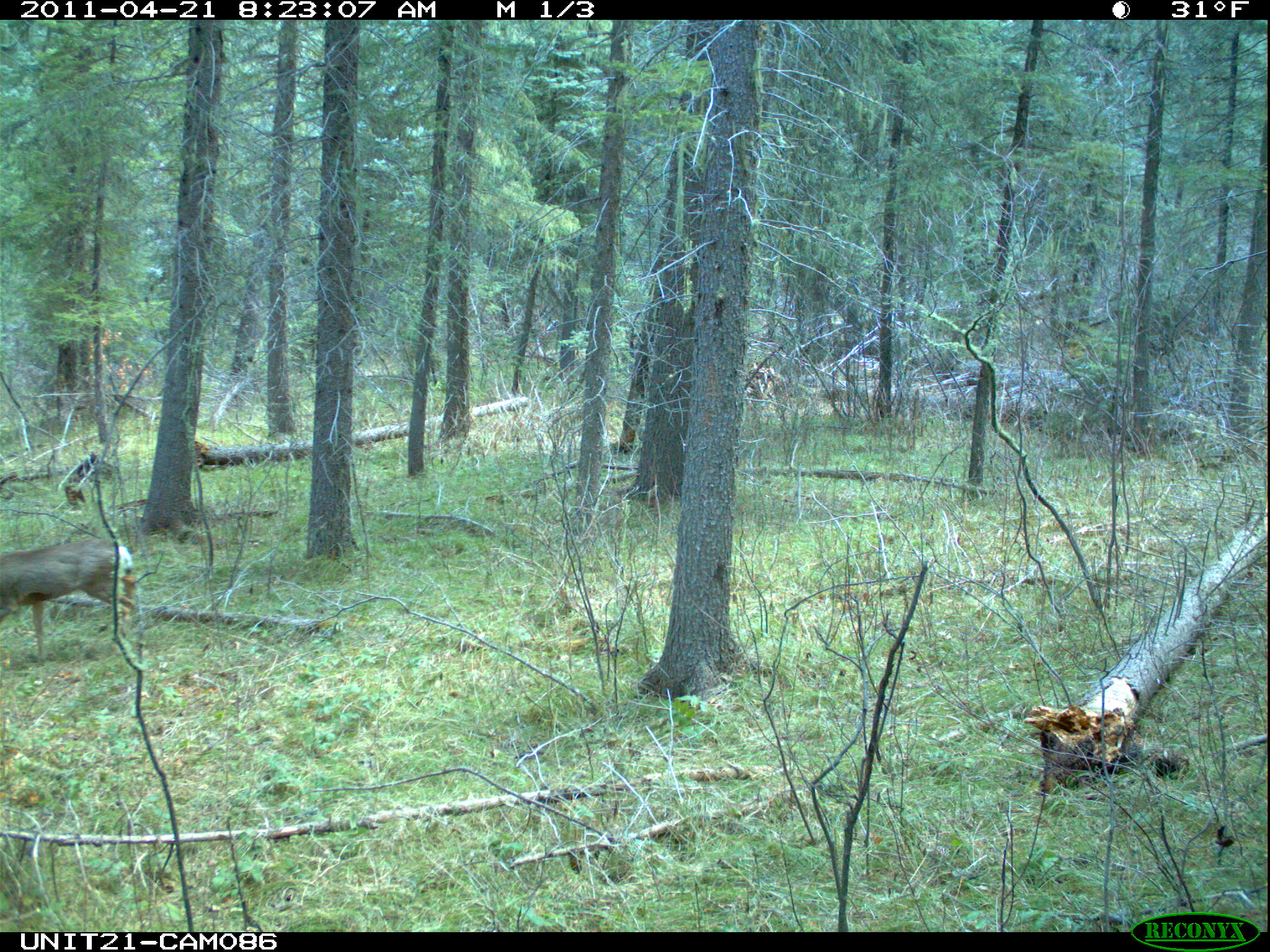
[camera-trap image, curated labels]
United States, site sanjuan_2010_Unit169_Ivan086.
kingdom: Animalia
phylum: Chordata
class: Mammalia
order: Artiodactyla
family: Cervidae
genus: Odocoileus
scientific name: Odocoileus hemionus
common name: mule deer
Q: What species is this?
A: Odocoileus hemionus (mule deer).